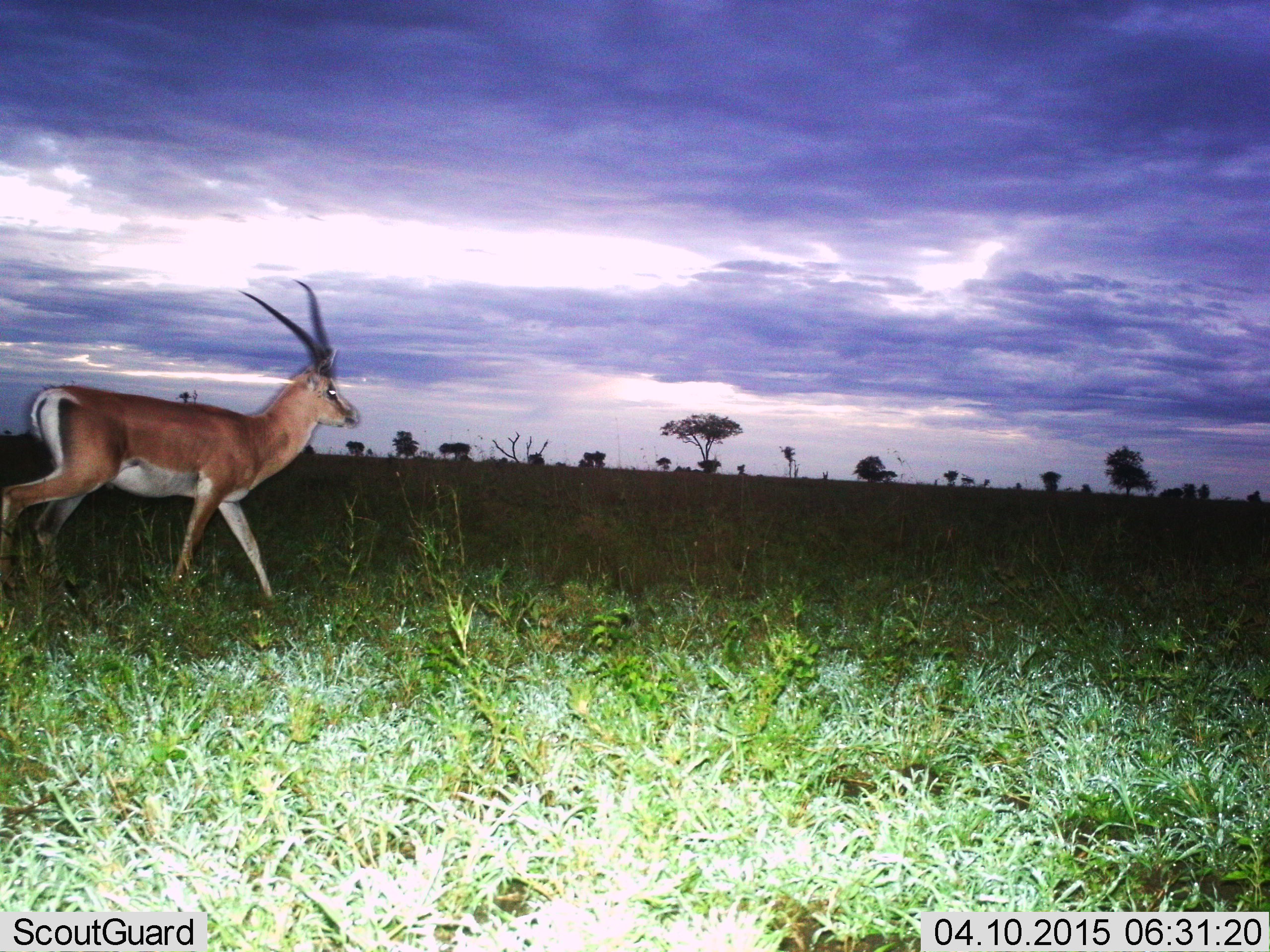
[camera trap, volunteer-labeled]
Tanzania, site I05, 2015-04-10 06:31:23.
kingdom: Animalia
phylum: Chordata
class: Mammalia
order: Artiodactyla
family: Bovidae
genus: Nanger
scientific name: Nanger granti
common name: grant's gazelle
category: gazellegrants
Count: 1.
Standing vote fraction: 10%.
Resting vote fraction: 0%.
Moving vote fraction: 90%.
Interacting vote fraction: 0%.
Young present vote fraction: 0%.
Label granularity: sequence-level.